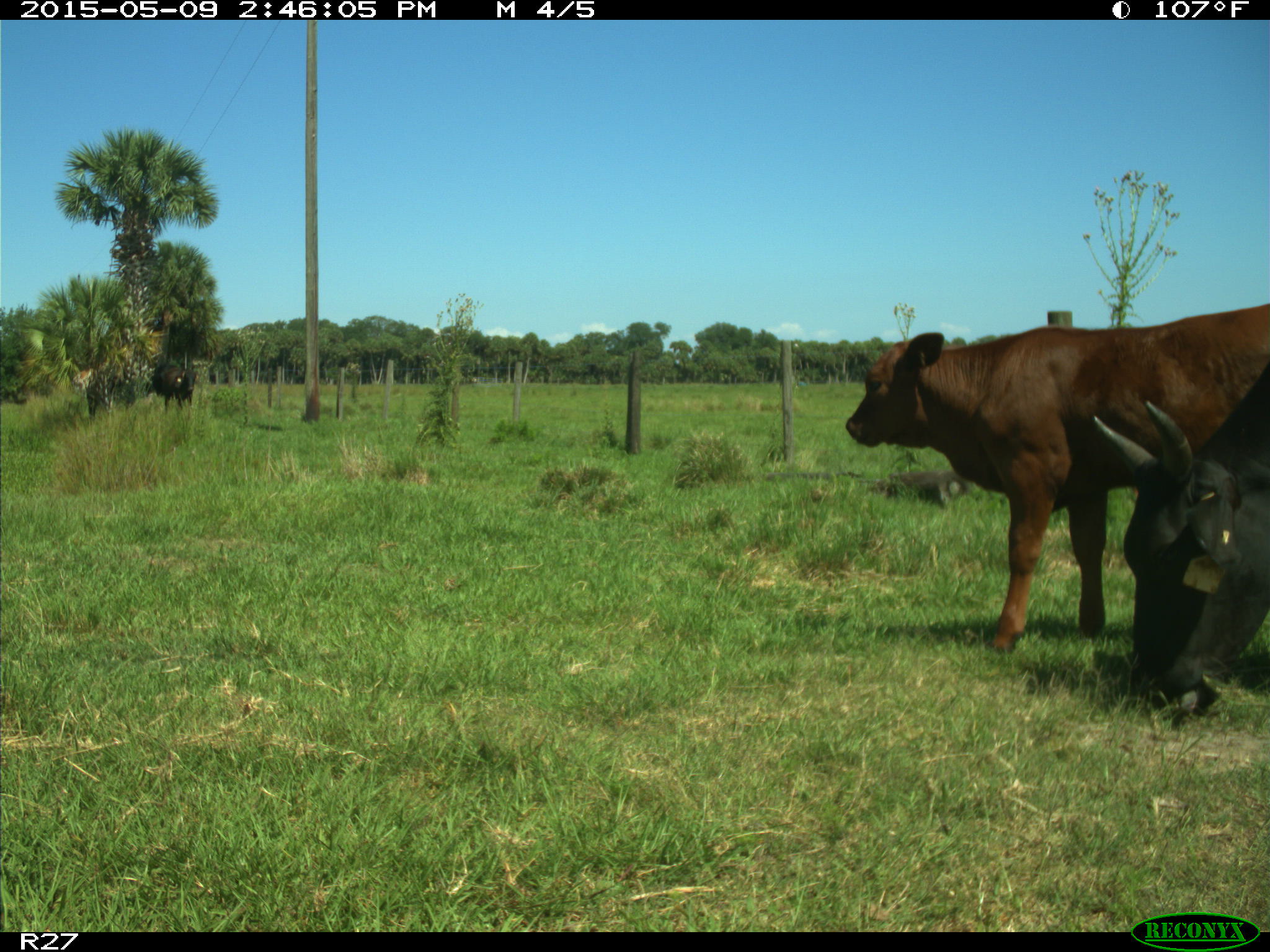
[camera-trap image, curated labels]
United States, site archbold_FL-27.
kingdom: Animalia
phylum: Chordata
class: Mammalia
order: Artiodactyla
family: Bovidae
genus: Bos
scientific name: Bos taurus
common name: domestic cow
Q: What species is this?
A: Bos taurus (domestic cow).